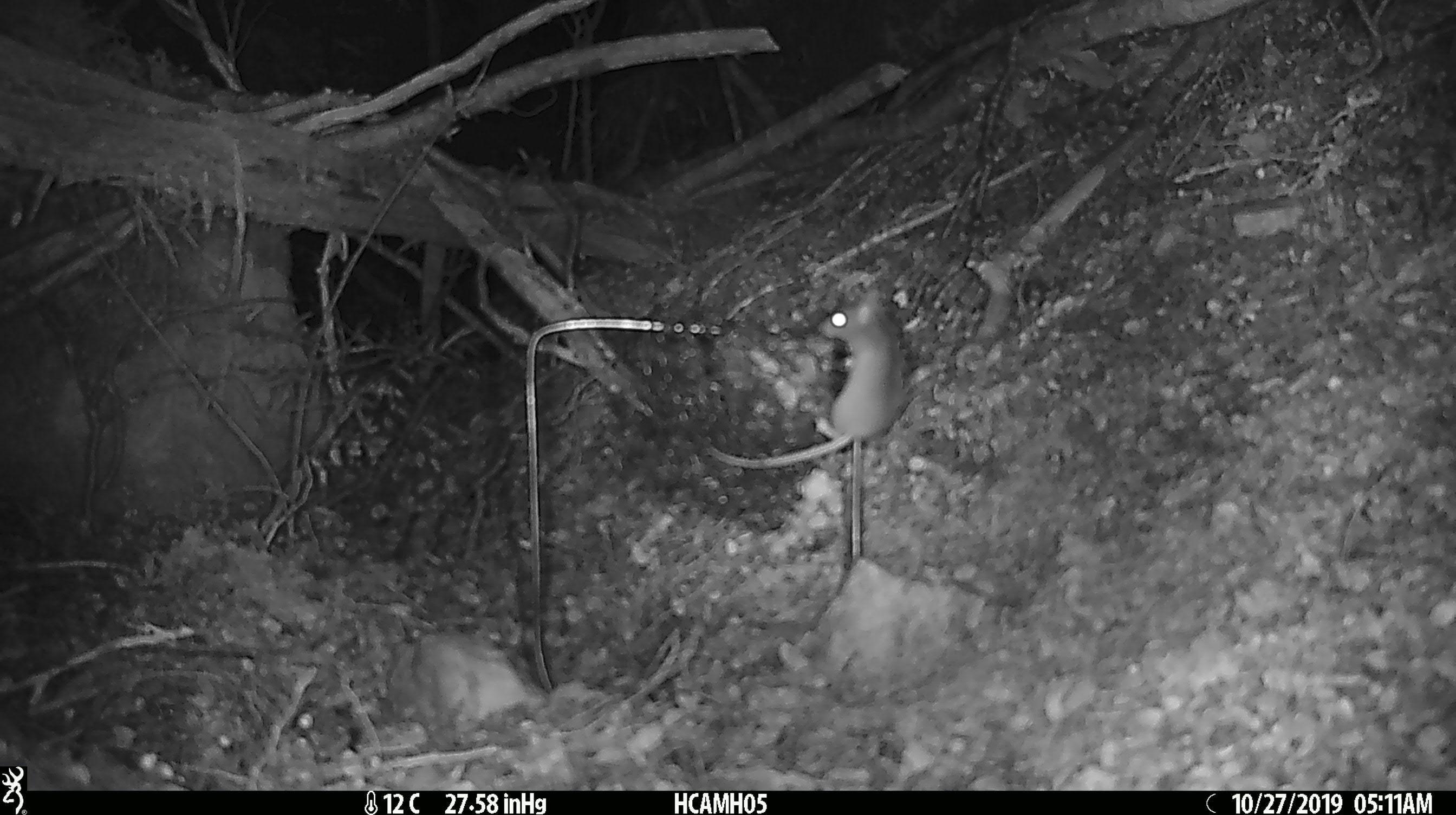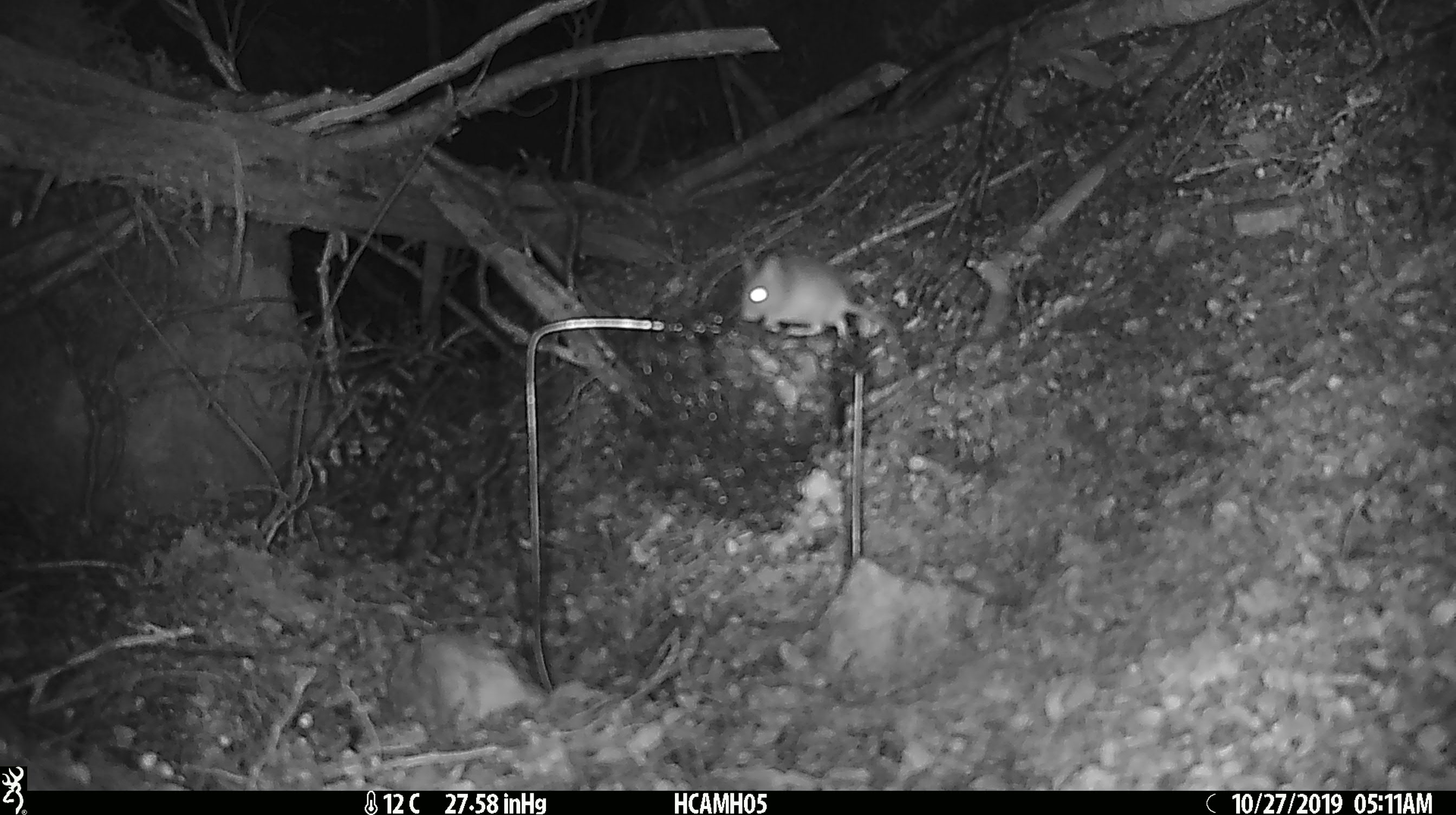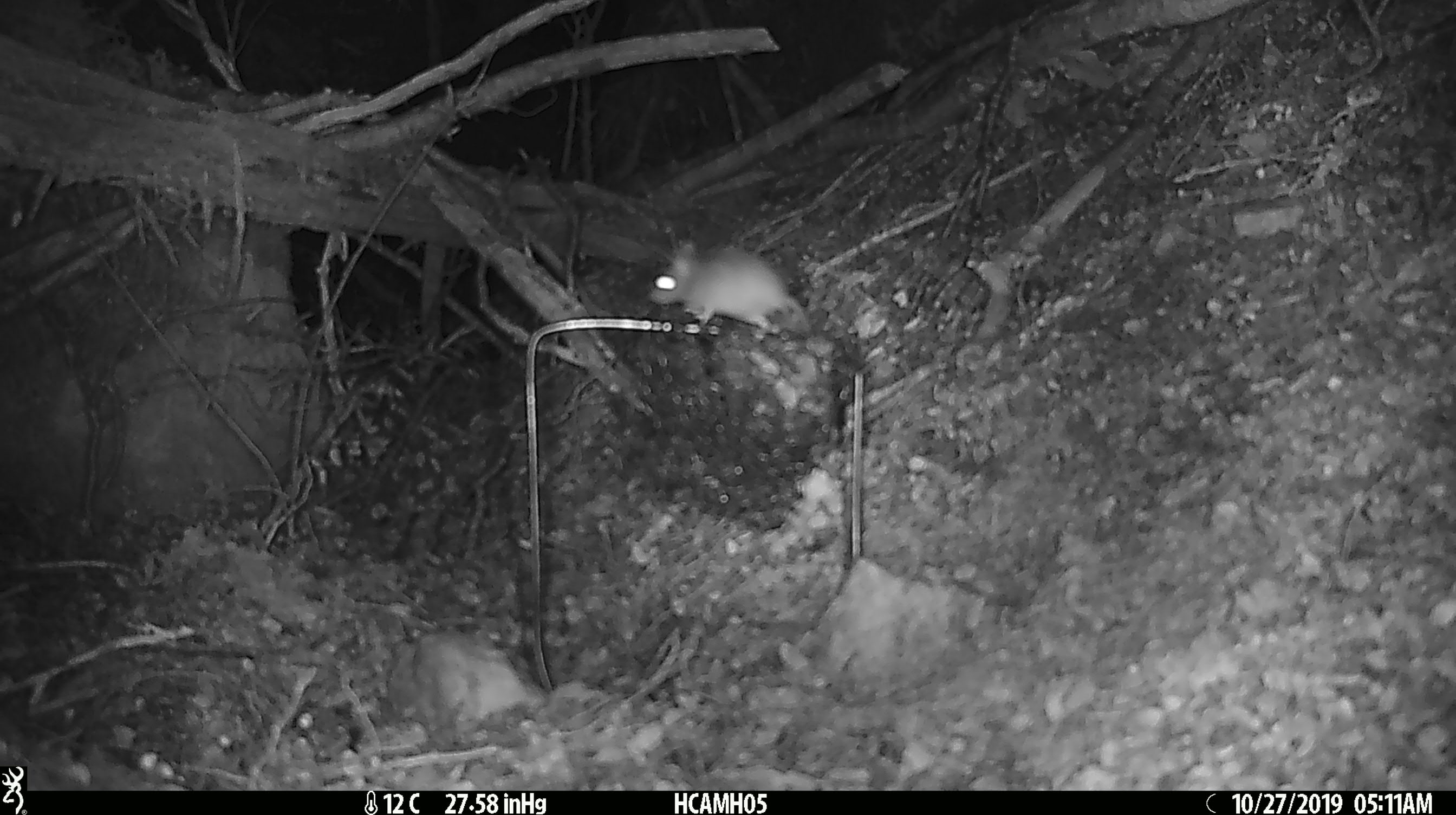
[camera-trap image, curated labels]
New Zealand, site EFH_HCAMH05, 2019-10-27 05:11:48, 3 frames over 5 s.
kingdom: Animalia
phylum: Chordata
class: Mammalia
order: Rodentia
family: Muridae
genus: Mus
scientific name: Mus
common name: mouse